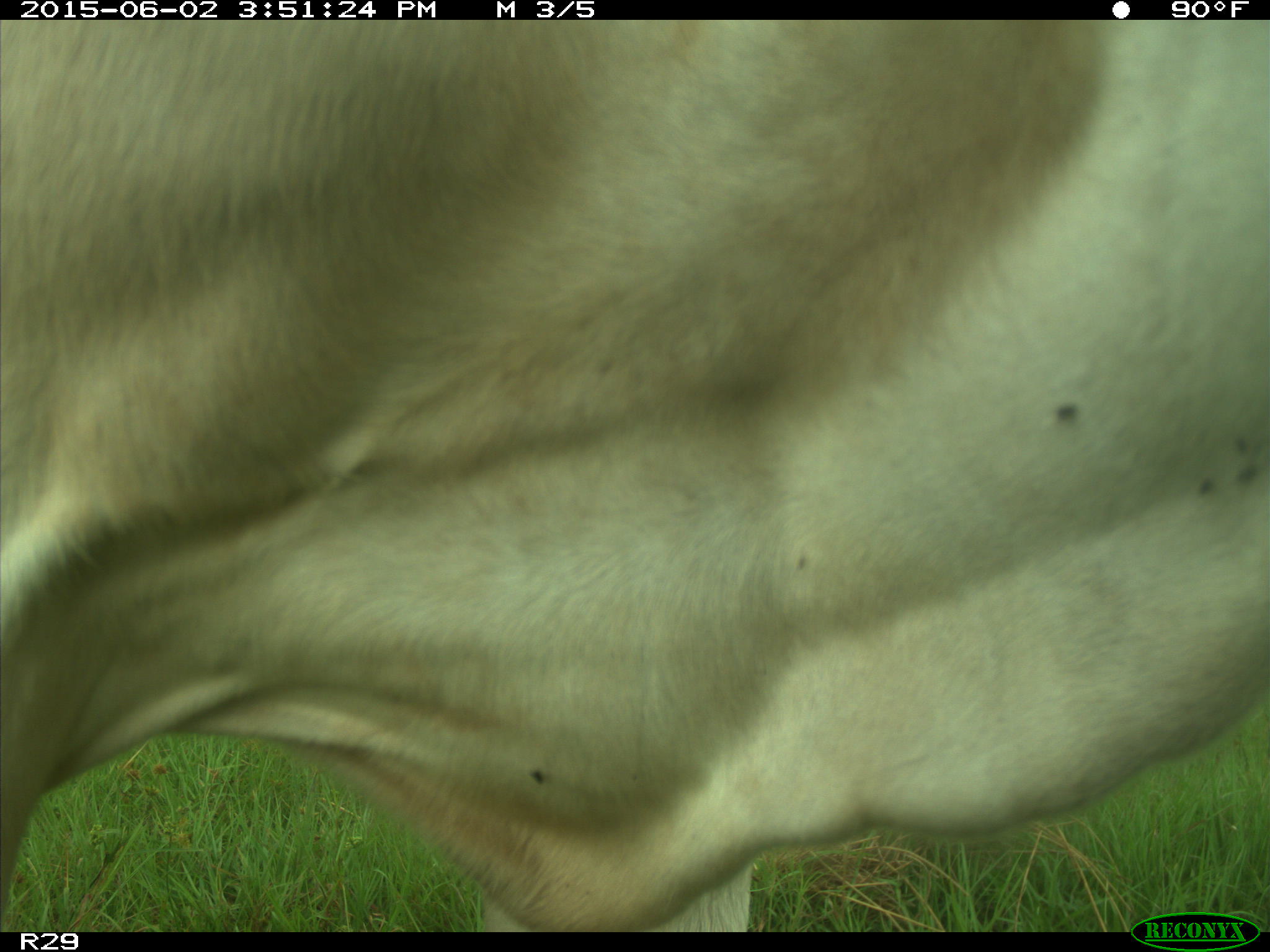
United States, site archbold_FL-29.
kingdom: Animalia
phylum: Chordata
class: Mammalia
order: Artiodactyla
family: Bovidae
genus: Bos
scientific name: Bos taurus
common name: domestic cow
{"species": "Bos taurus (domestic cow)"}